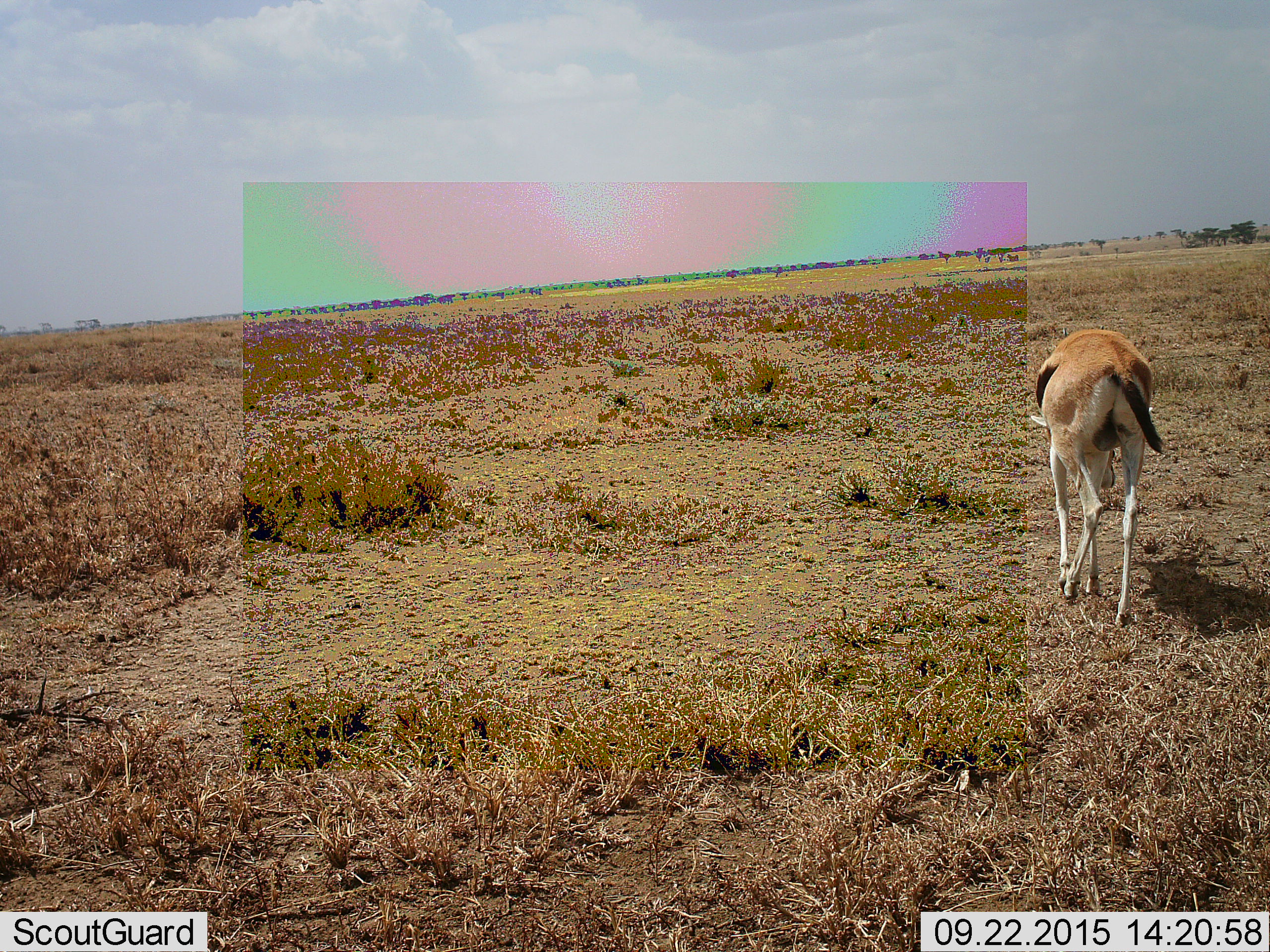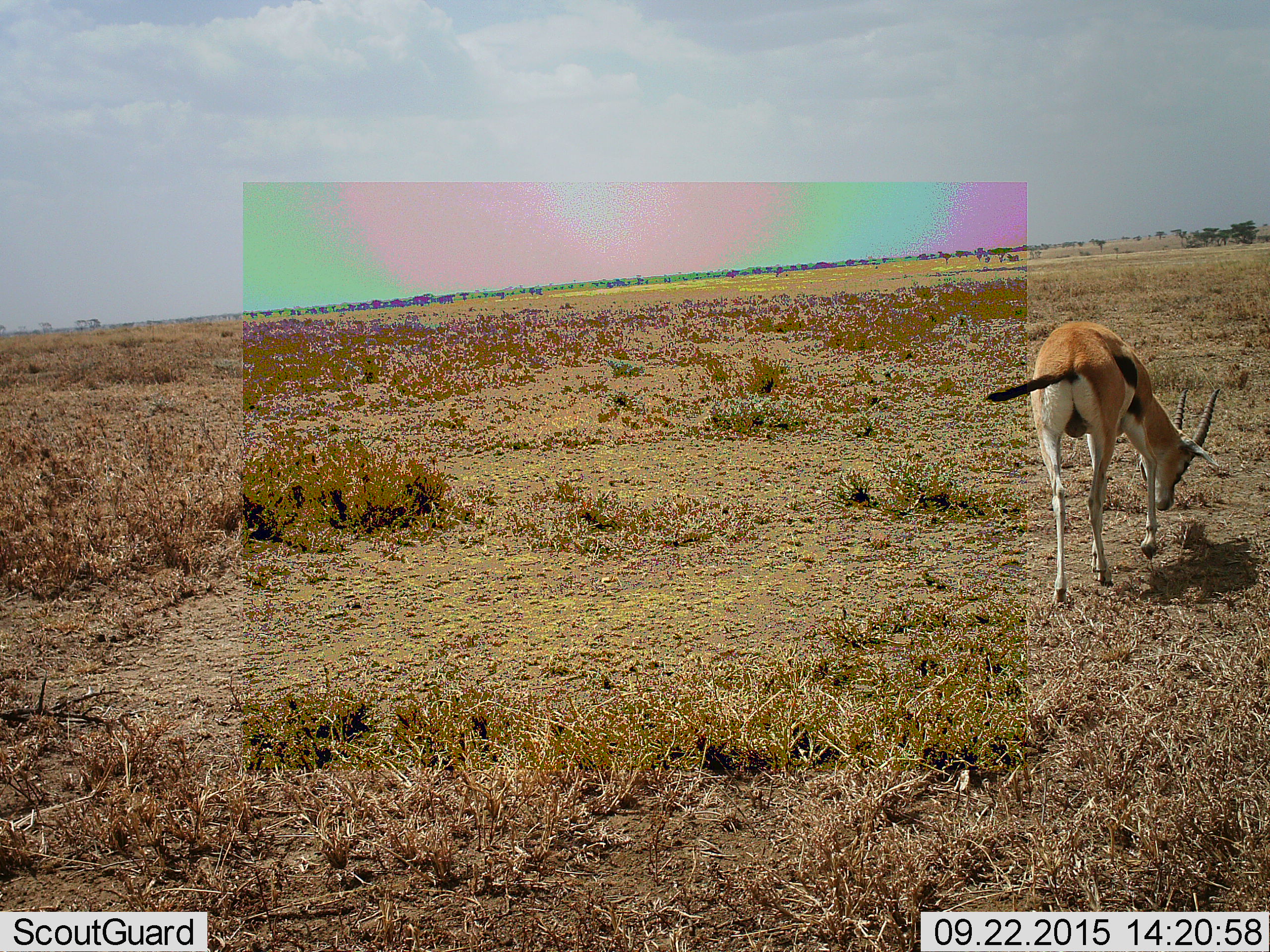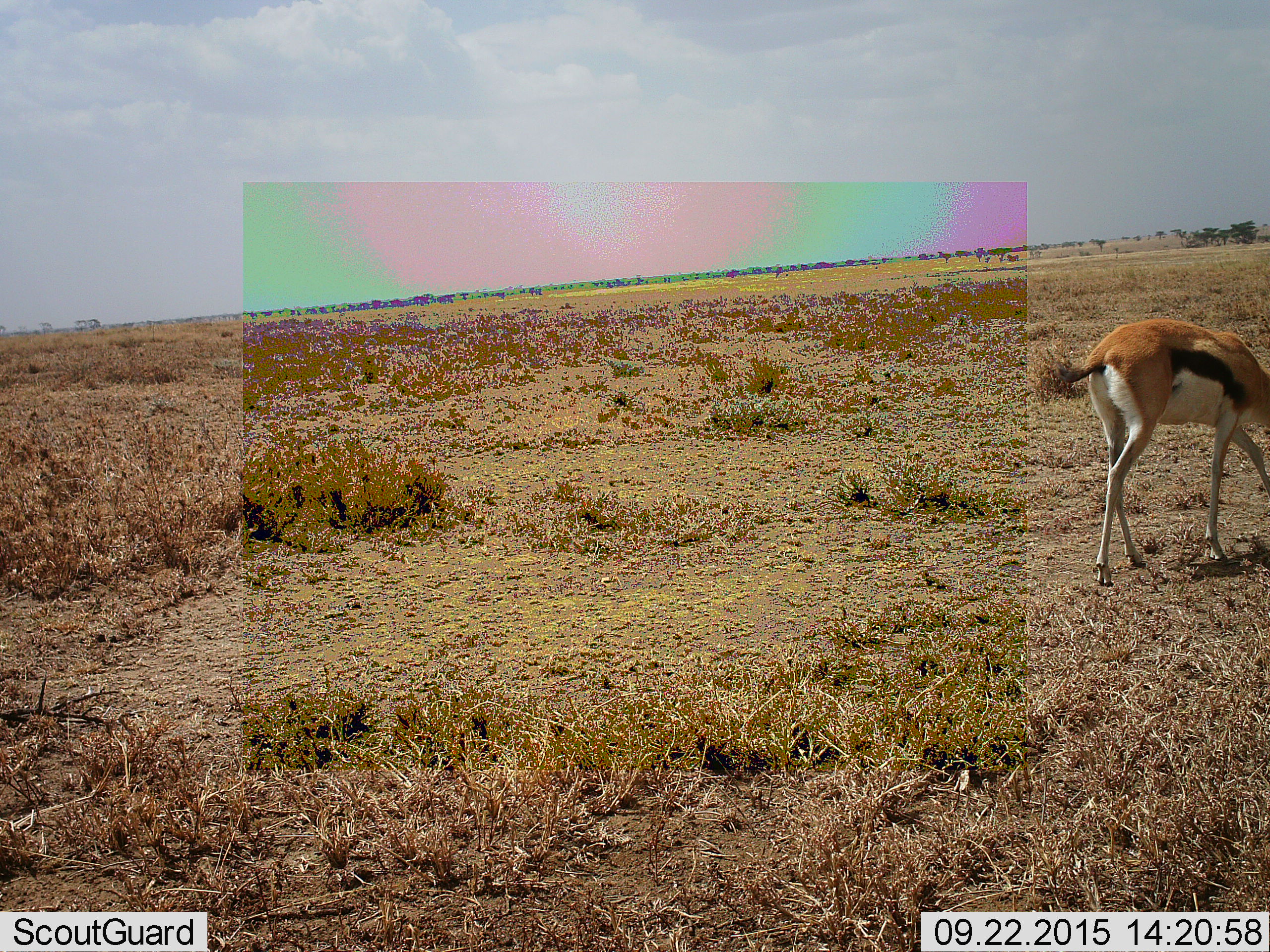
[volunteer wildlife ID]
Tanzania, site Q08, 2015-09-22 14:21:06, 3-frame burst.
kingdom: Animalia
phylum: Chordata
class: Mammalia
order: Artiodactyla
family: Bovidae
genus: Eudorcas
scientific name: Eudorcas thomsonii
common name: thomson's gazelle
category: gazellethomsons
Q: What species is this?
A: Gazellethomsons (thomson's gazelle) (Eudorcas thomsonii).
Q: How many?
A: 1.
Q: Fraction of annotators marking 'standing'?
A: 11%.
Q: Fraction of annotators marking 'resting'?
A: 0%.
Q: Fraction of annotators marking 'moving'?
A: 67%.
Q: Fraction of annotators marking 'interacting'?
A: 0%.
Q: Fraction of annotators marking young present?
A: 0%.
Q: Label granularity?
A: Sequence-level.